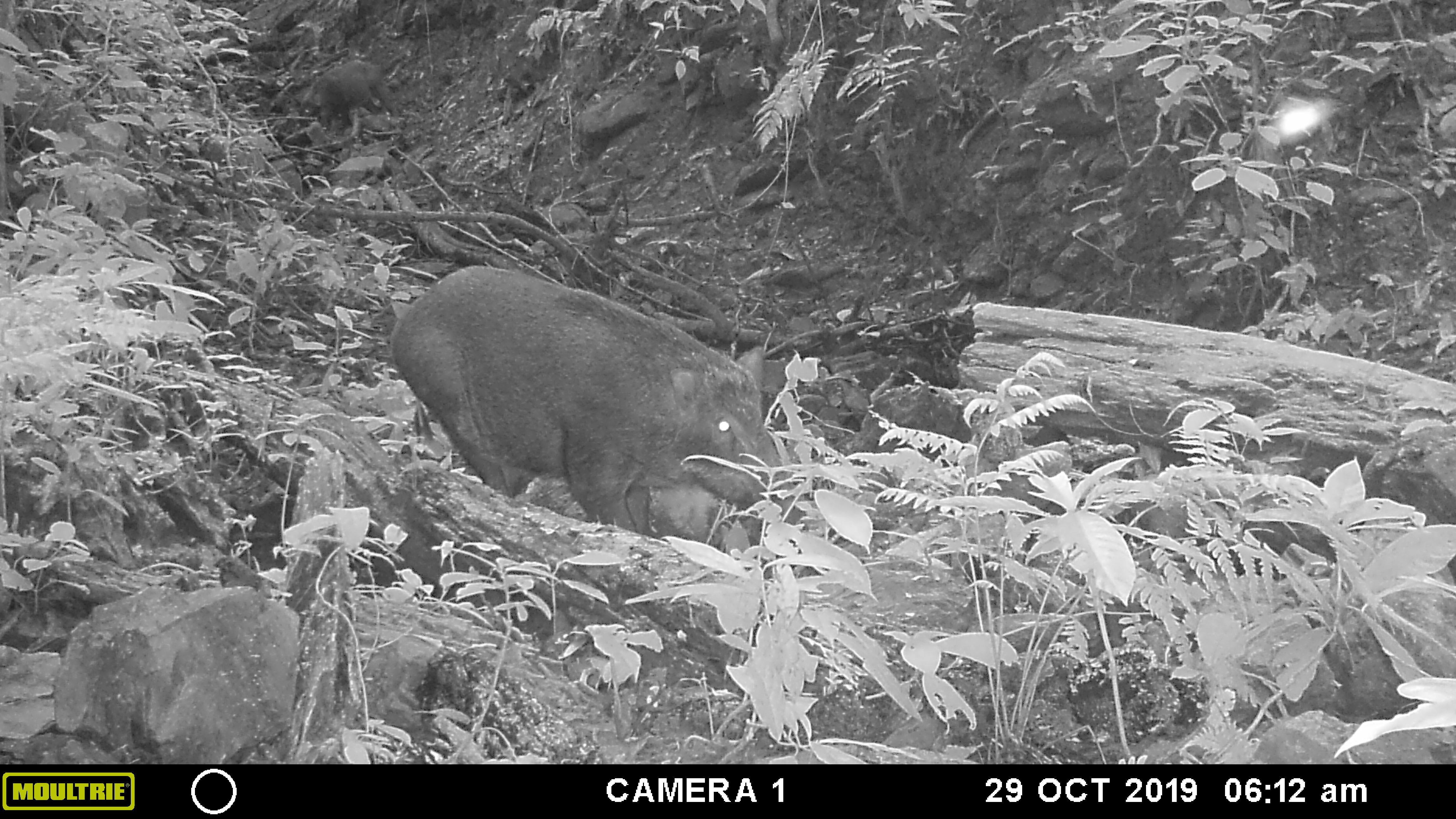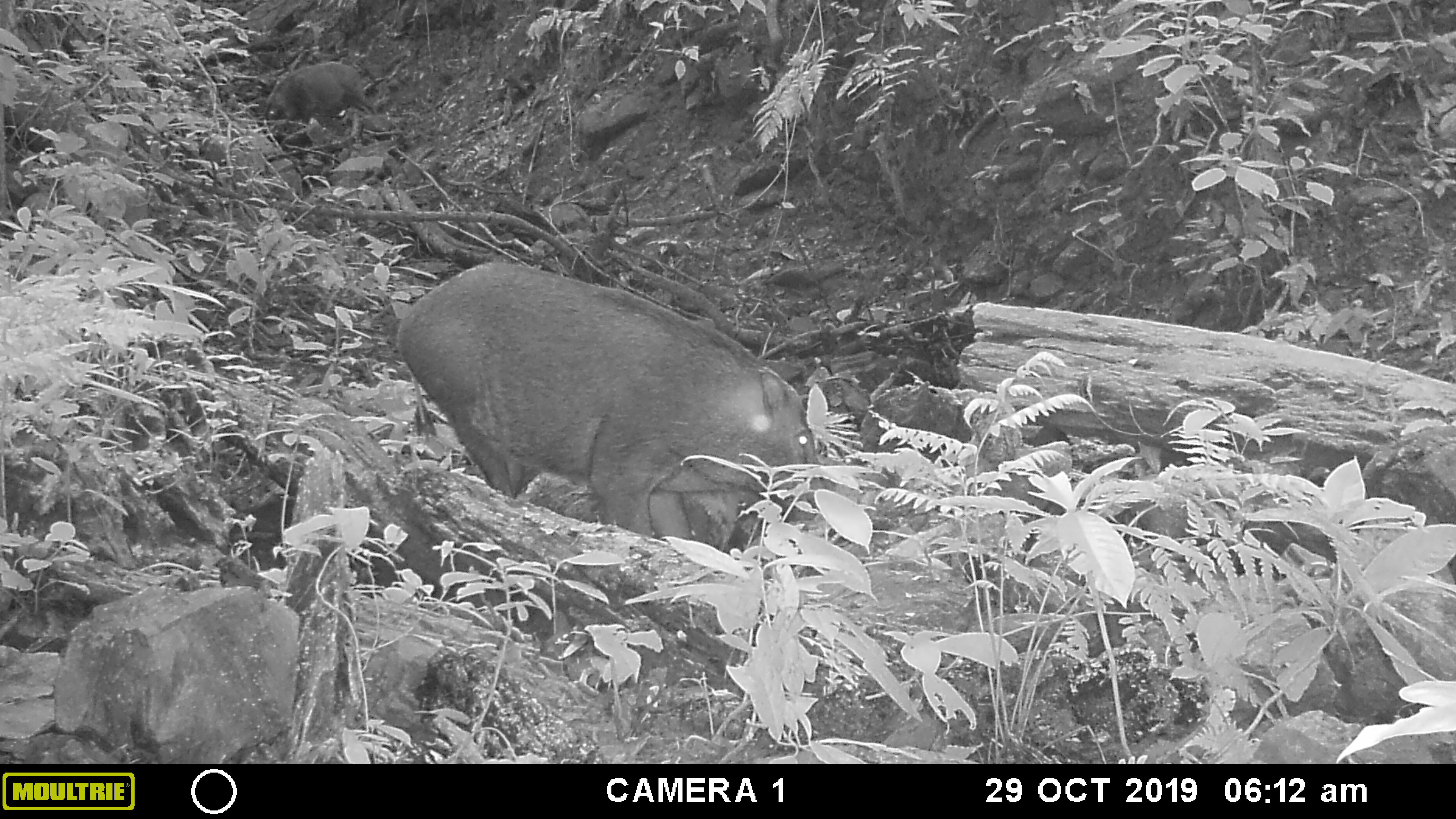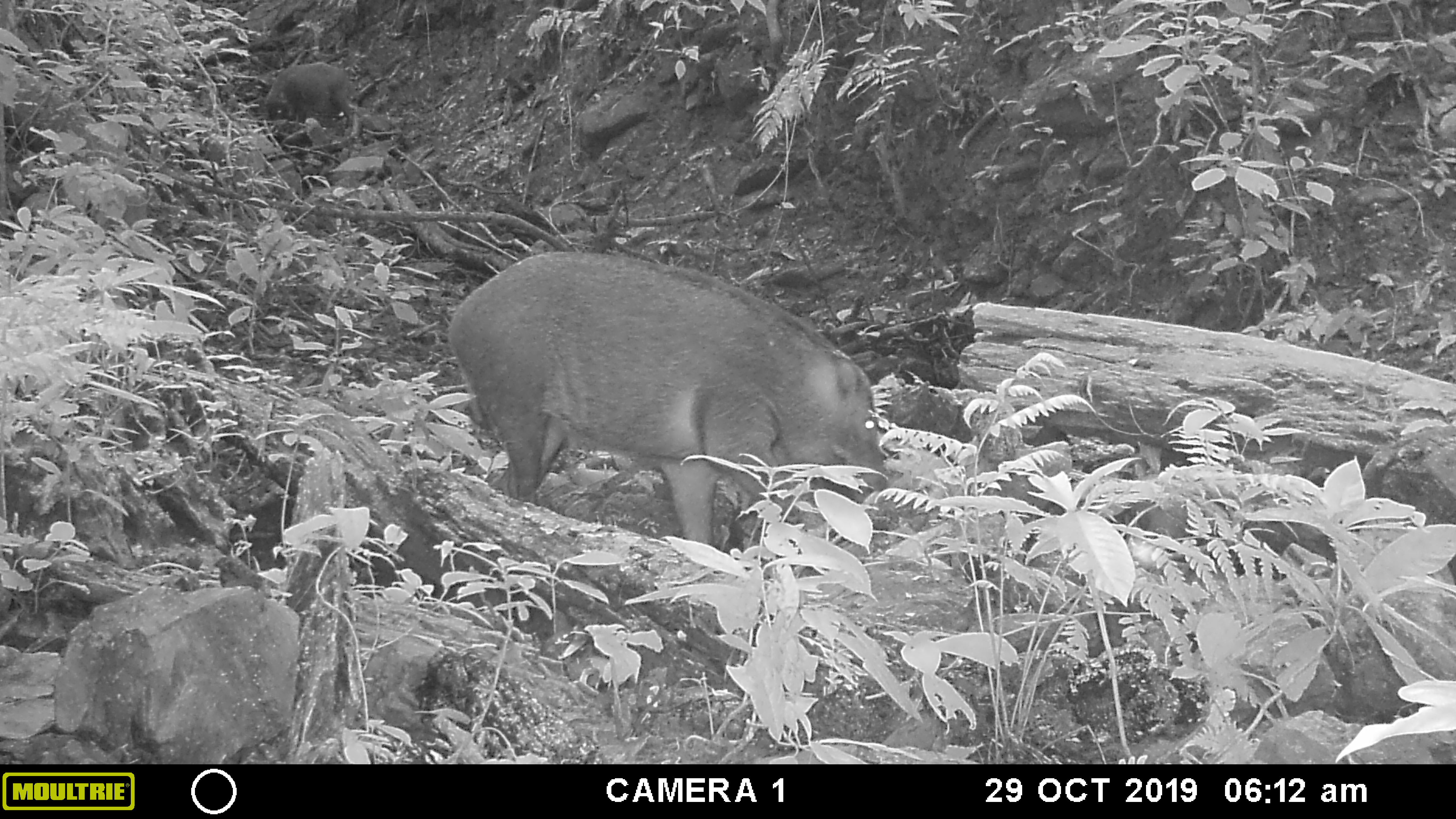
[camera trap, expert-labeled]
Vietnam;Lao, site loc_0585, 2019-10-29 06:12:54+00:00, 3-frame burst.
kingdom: Animalia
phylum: Chordata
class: Mammalia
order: Artiodactyla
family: Suidae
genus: Sus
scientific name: Sus scrofa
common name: eurasian wild pig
Eurasian wild pig (Sus scrofa). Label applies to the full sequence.